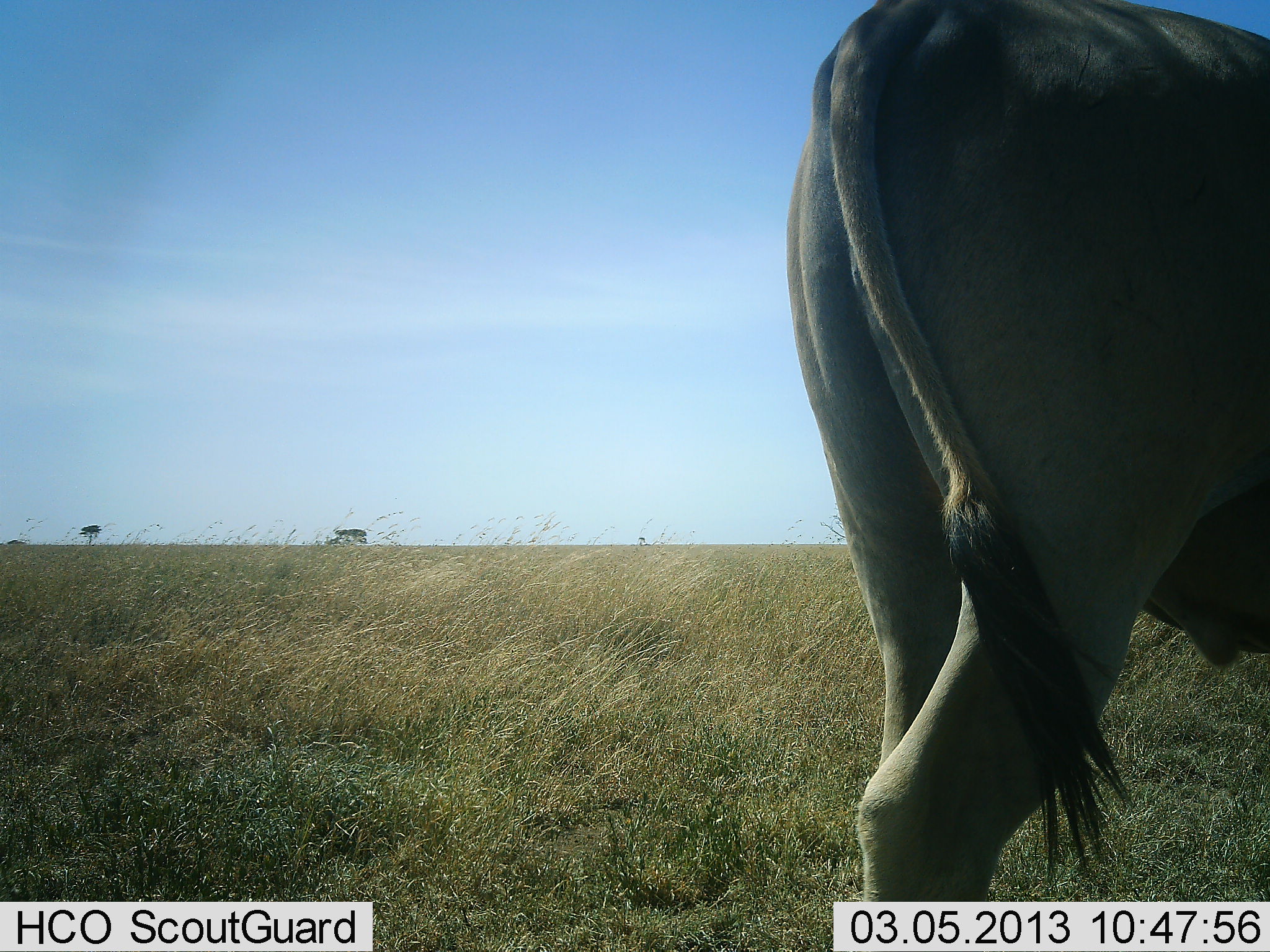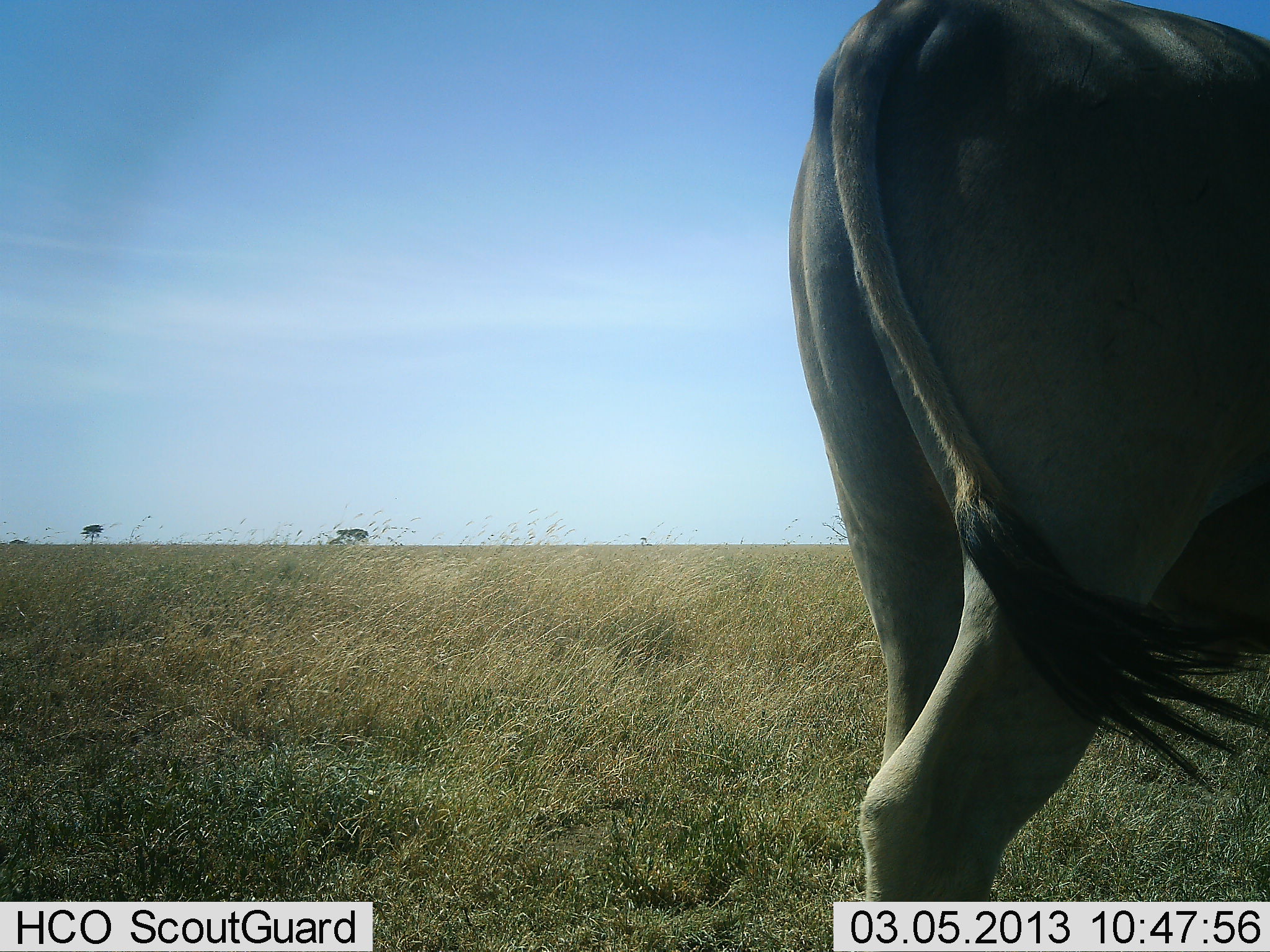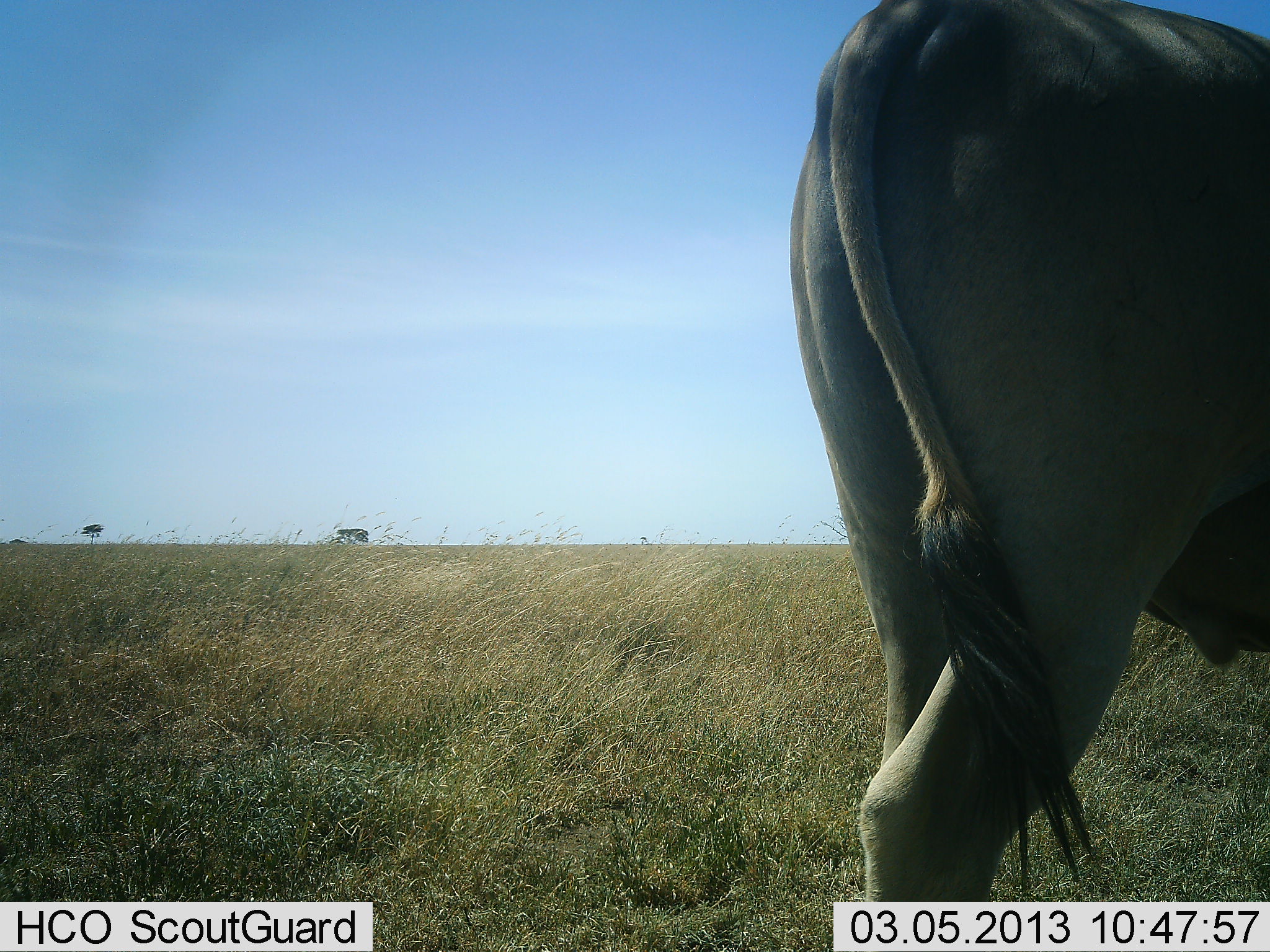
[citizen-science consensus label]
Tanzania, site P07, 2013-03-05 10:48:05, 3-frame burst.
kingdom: Animalia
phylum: Chordata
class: Mammalia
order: Artiodactyla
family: Bovidae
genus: Tragelaphus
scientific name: Tragelaphus oryx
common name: eland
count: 1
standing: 100%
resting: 0%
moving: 0%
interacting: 0%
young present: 0%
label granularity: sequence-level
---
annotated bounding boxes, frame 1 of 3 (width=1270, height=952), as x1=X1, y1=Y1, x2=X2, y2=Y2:
animal: x1=784, y1=0, x2=1270, y2=952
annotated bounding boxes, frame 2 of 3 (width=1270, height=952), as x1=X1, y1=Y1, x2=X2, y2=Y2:
animal: x1=788, y1=0, x2=1270, y2=952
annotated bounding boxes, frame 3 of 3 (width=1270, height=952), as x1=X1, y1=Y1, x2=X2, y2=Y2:
animal: x1=788, y1=0, x2=1270, y2=950